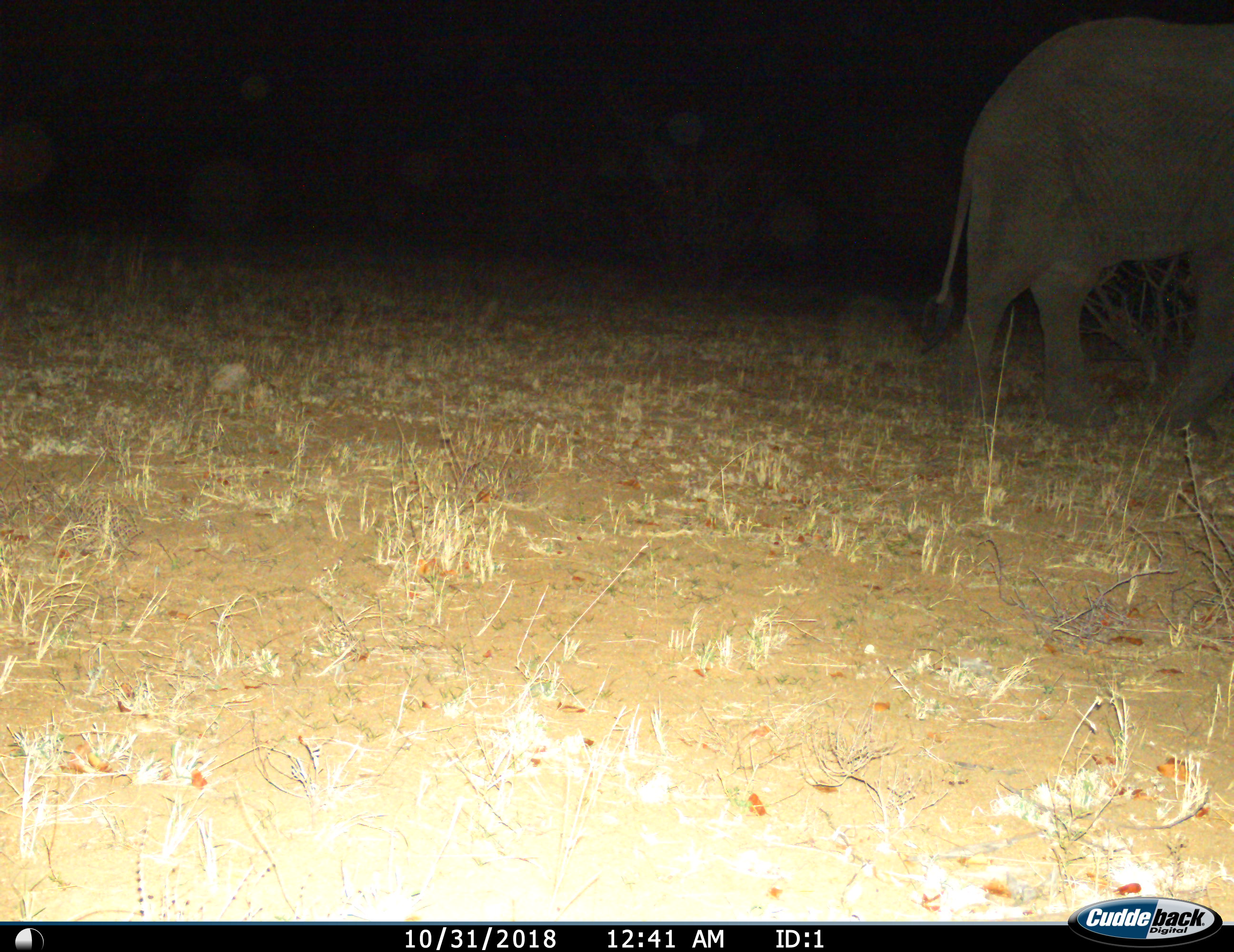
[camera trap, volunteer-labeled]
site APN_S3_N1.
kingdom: Animalia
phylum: Chordata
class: Mammalia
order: Proboscidea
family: Elephantidae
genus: Loxodonta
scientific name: Loxodonta africana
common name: african bush elephant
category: elephant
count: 1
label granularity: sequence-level